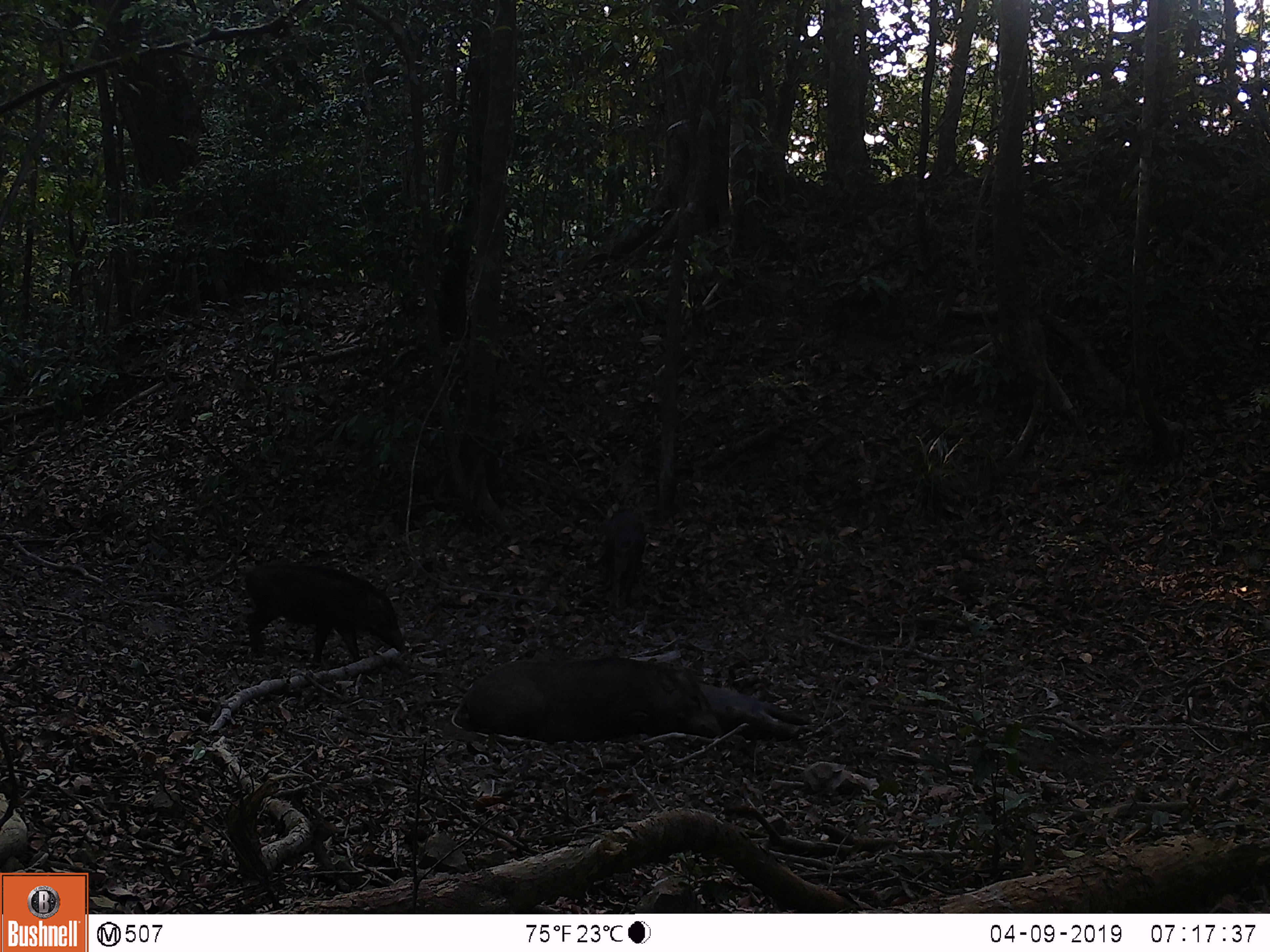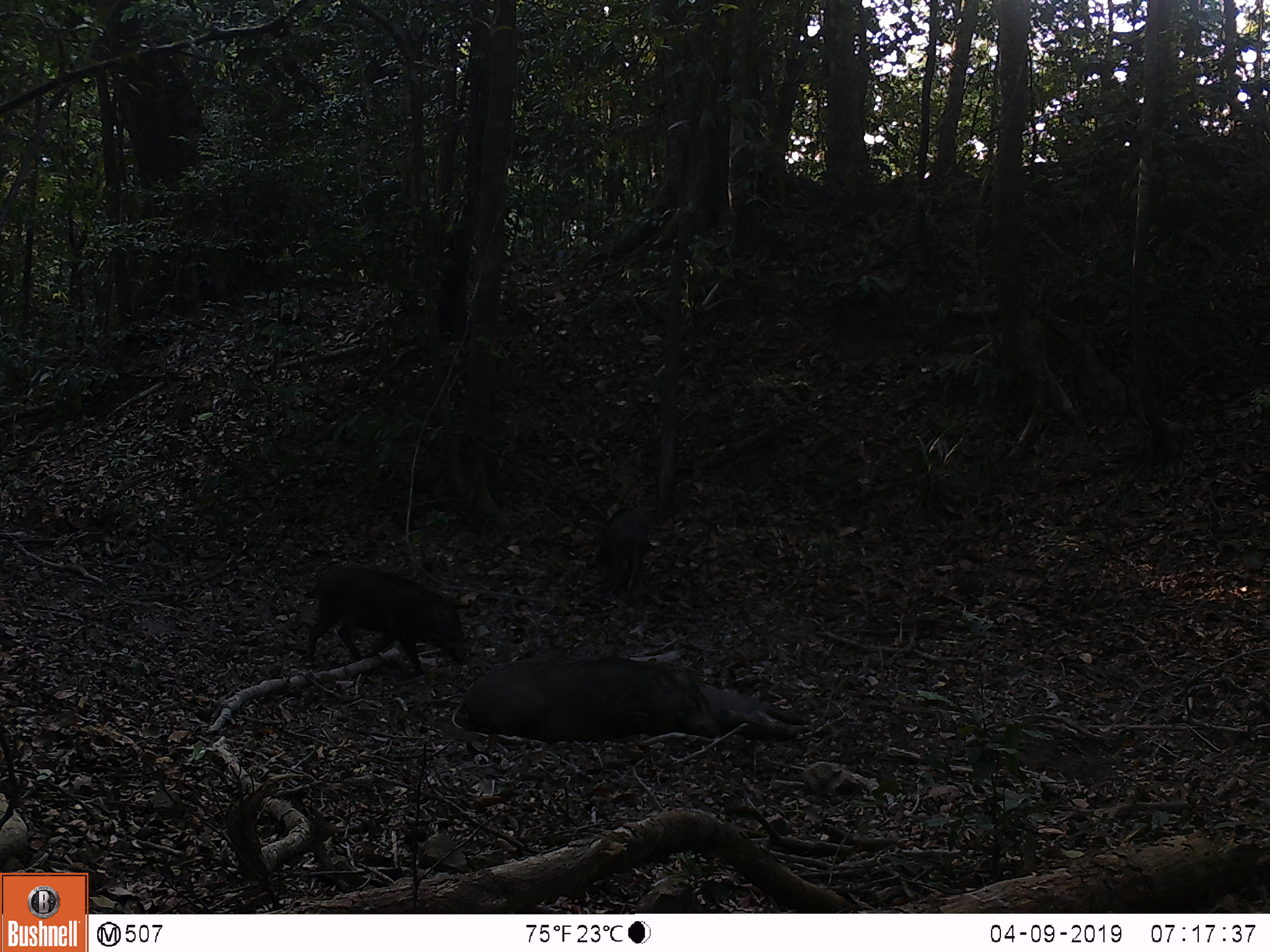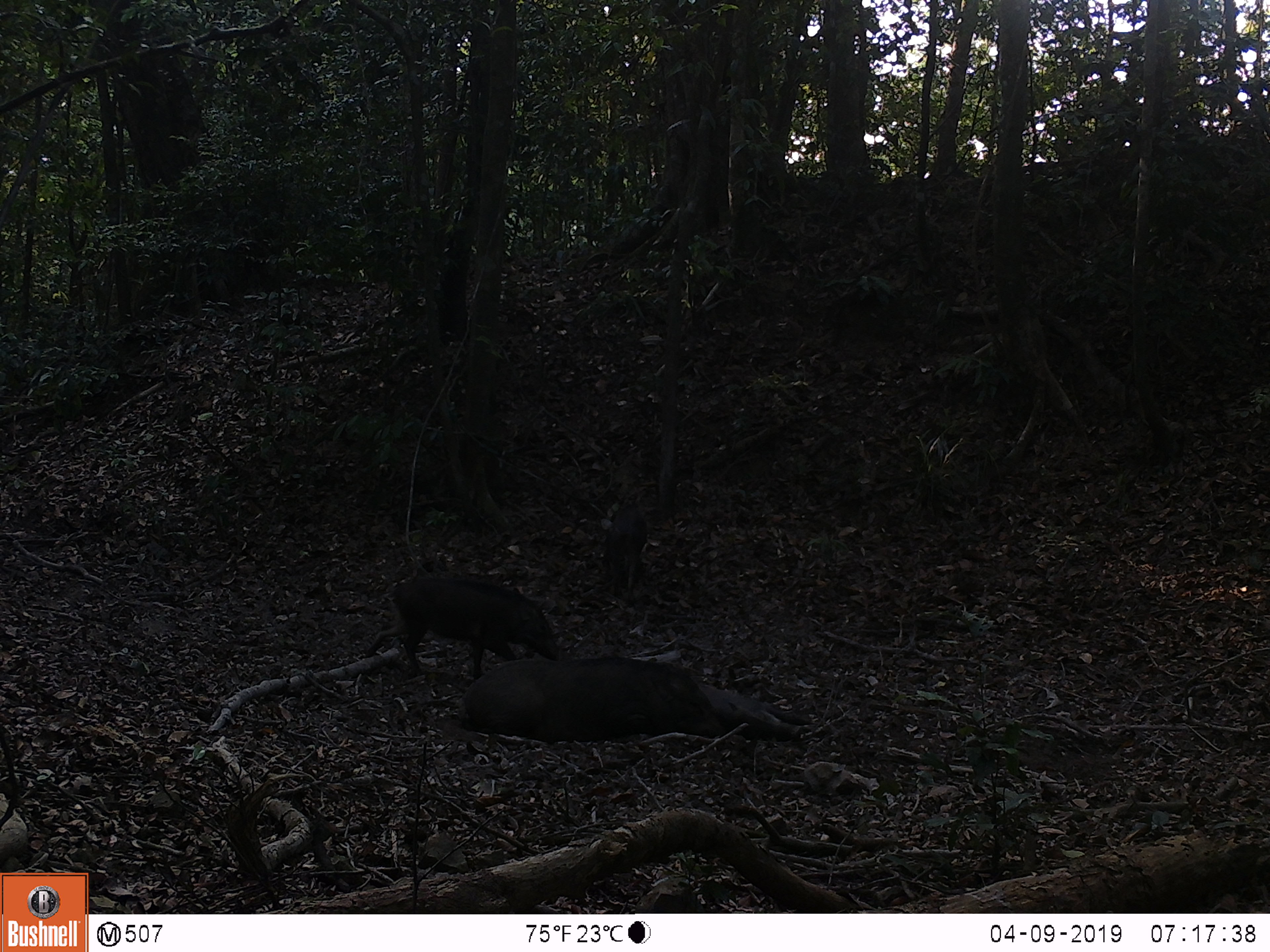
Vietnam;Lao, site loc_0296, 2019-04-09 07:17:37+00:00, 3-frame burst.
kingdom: Animalia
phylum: Chordata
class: Mammalia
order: Artiodactyla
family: Suidae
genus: Sus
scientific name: Sus scrofa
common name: eurasian wild pig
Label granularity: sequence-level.